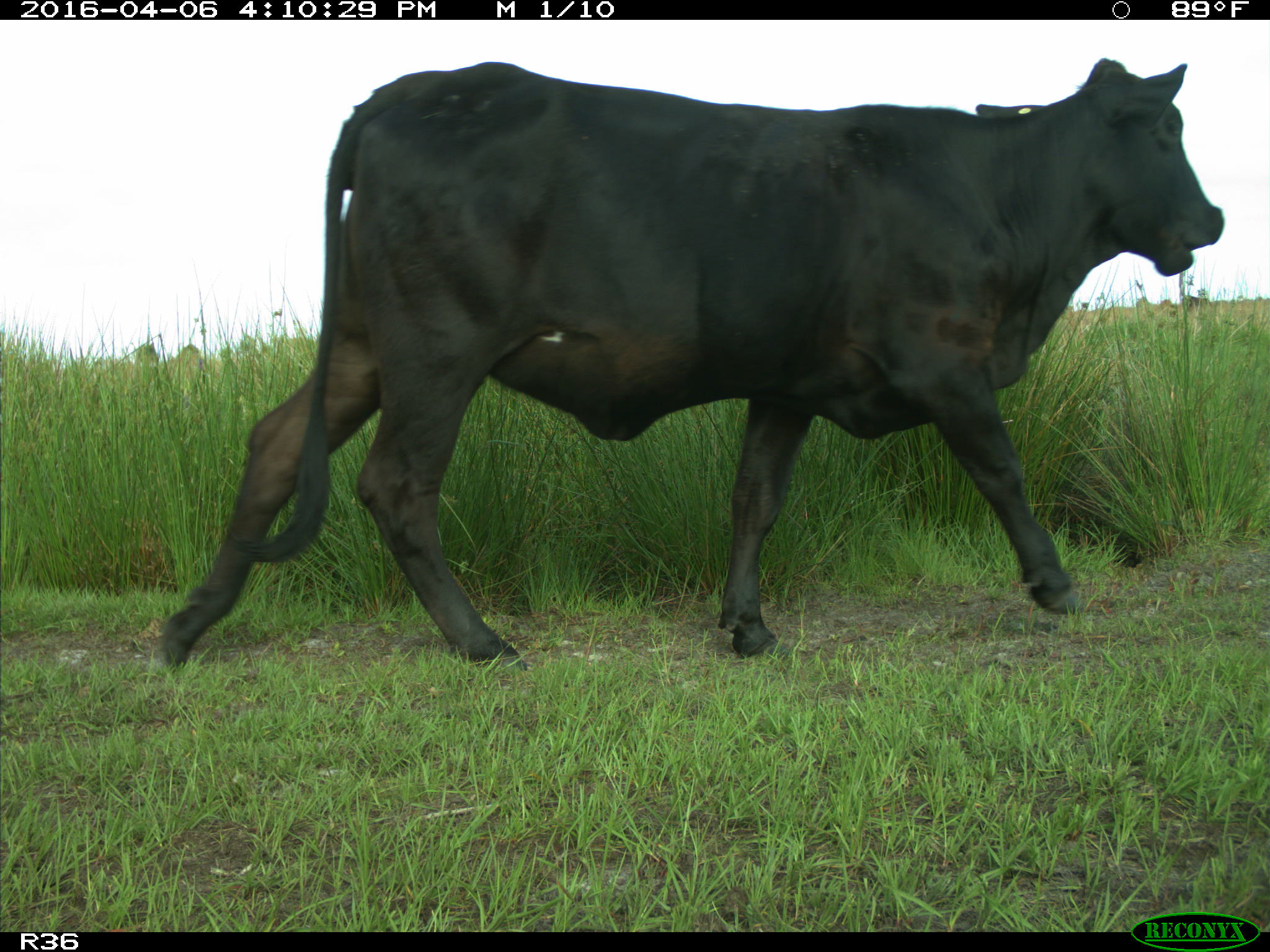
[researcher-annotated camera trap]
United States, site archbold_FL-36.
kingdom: Animalia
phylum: Chordata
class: Mammalia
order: Artiodactyla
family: Bovidae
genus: Bos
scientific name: Bos taurus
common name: domestic cow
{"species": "Bos taurus (domestic cow)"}